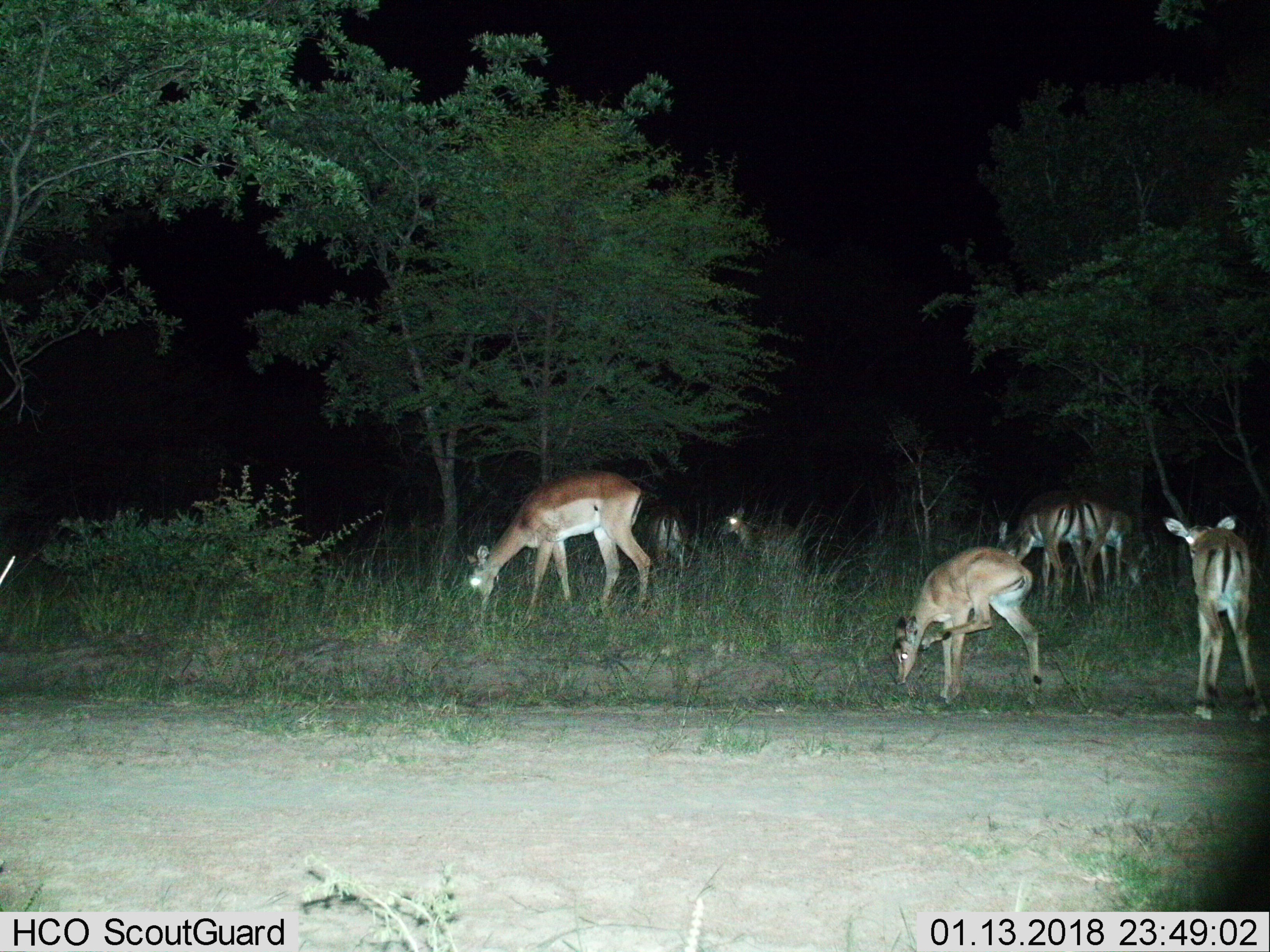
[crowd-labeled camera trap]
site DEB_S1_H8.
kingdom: Animalia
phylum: Chordata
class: Mammalia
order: Artiodactyla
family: Bovidae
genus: Aepyceros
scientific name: Aepyceros melampus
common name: impala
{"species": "impala (Aepyceros melampus)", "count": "7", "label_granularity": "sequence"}